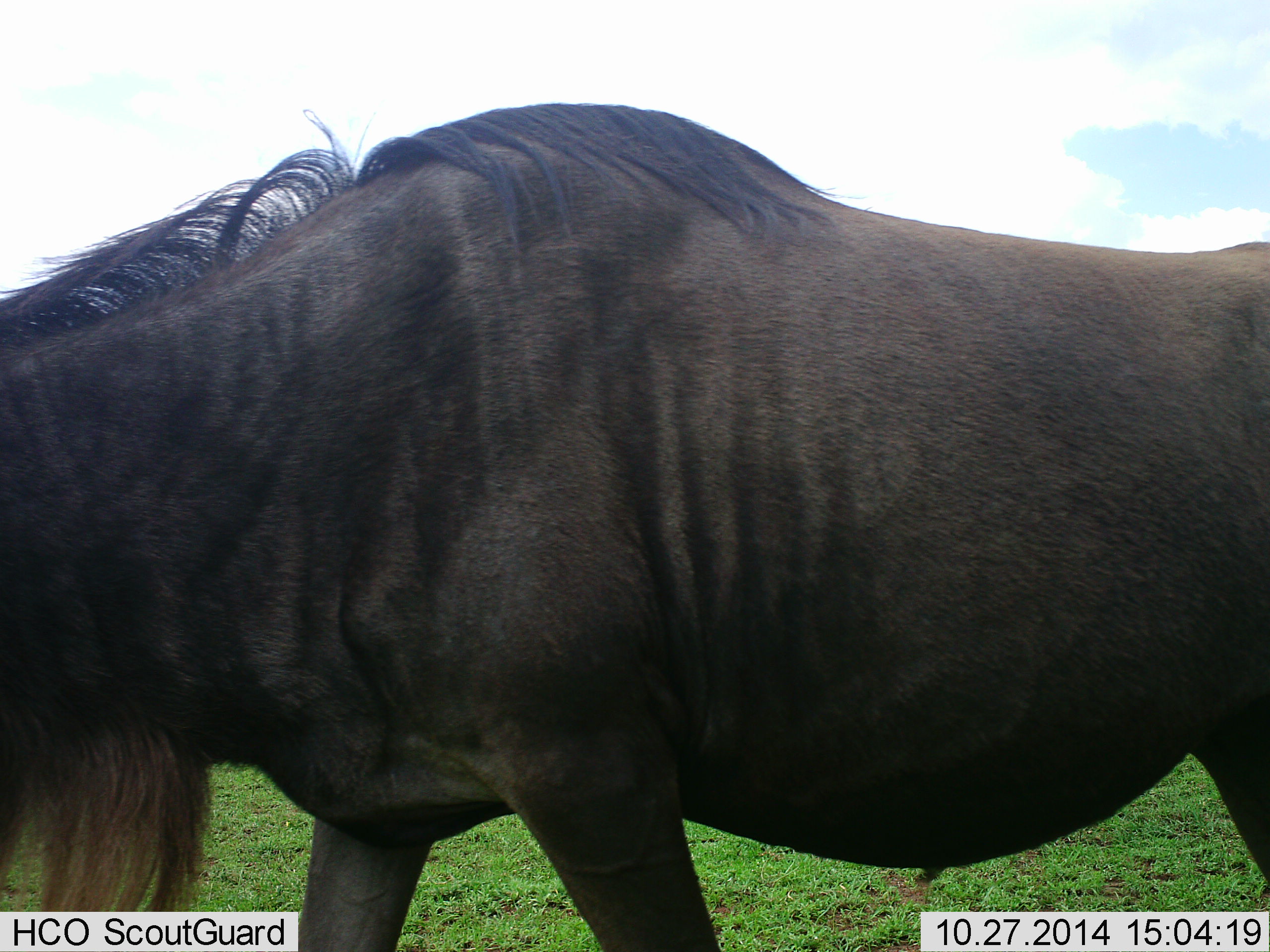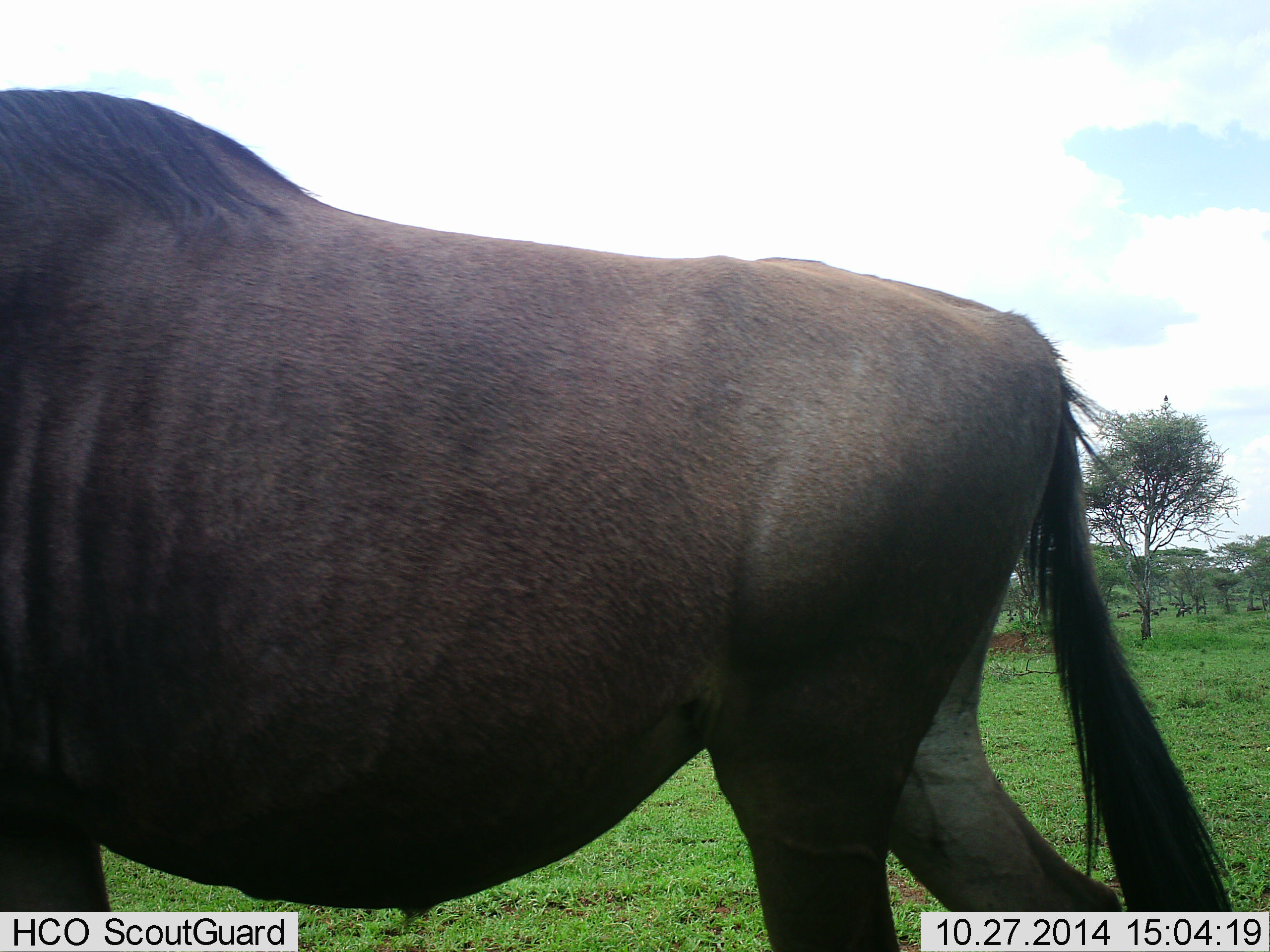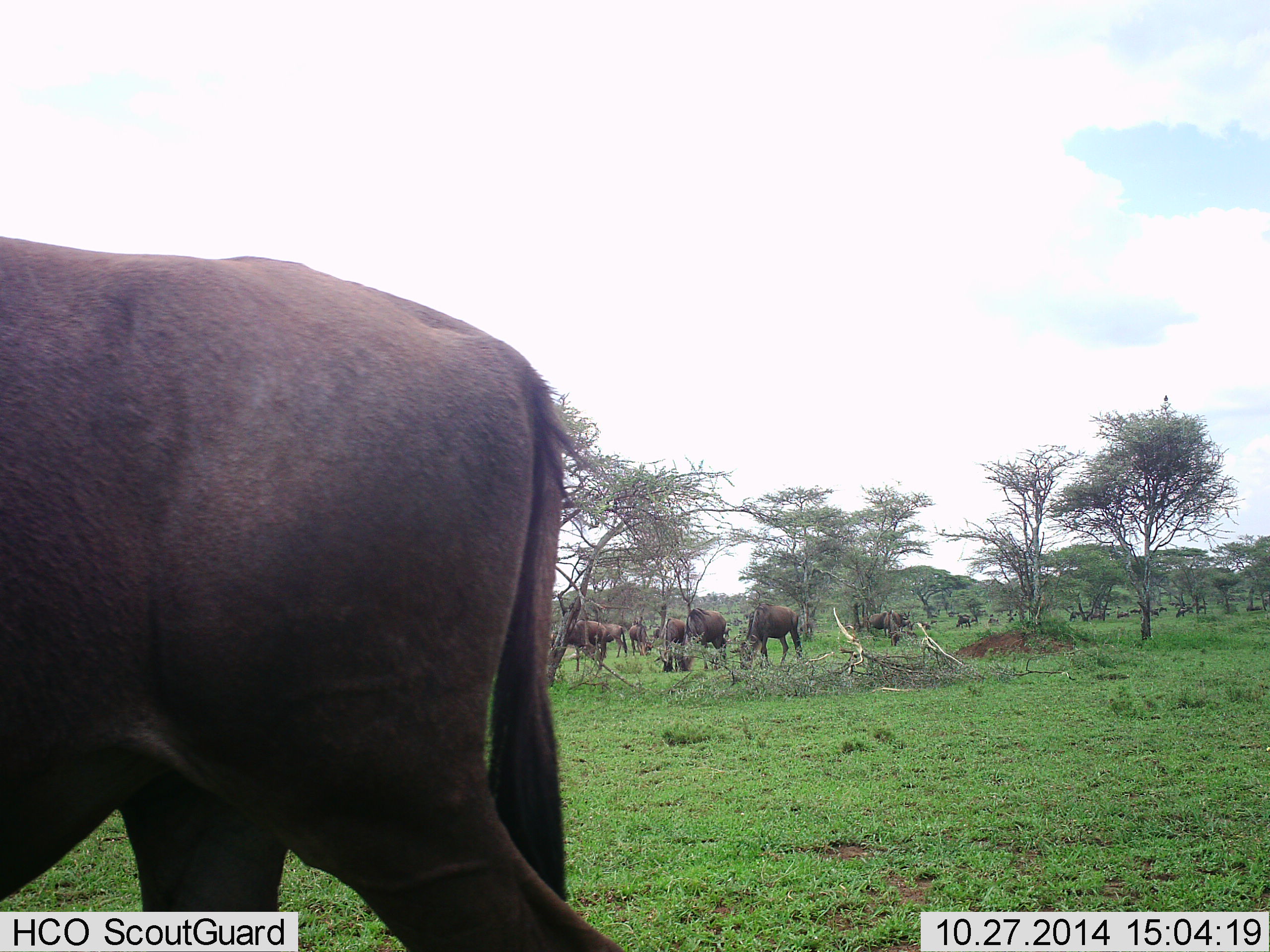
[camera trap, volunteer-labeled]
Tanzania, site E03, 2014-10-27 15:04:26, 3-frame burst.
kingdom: Animalia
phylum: Chordata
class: Mammalia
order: Artiodactyla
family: Bovidae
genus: Connochaetes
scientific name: Connochaetes taurinus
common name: blue wildebeest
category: wildebeest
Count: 11-50.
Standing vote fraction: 27%.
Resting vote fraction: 0%.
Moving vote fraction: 64%.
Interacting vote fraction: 0%.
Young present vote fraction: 0%.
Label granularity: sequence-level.